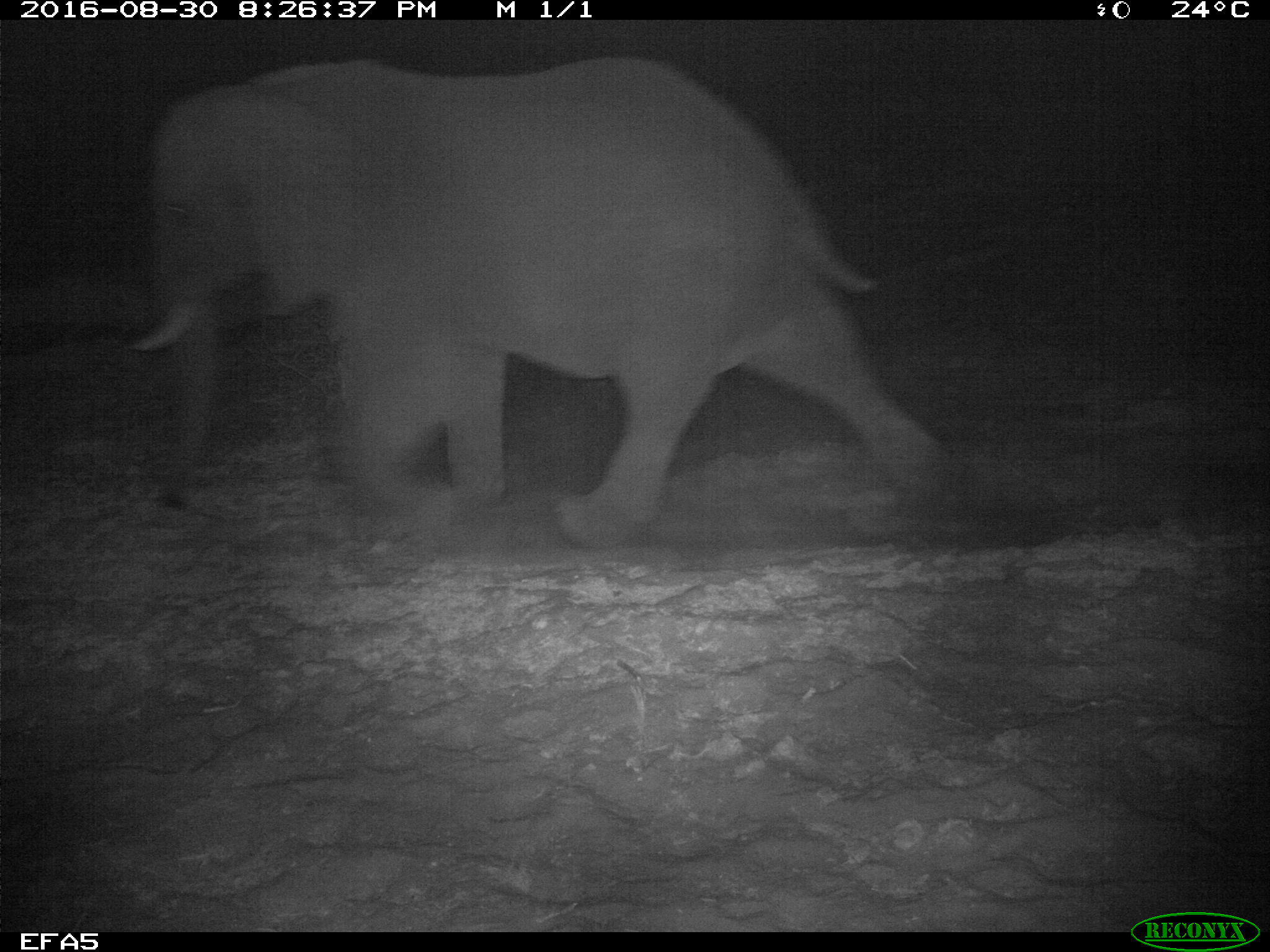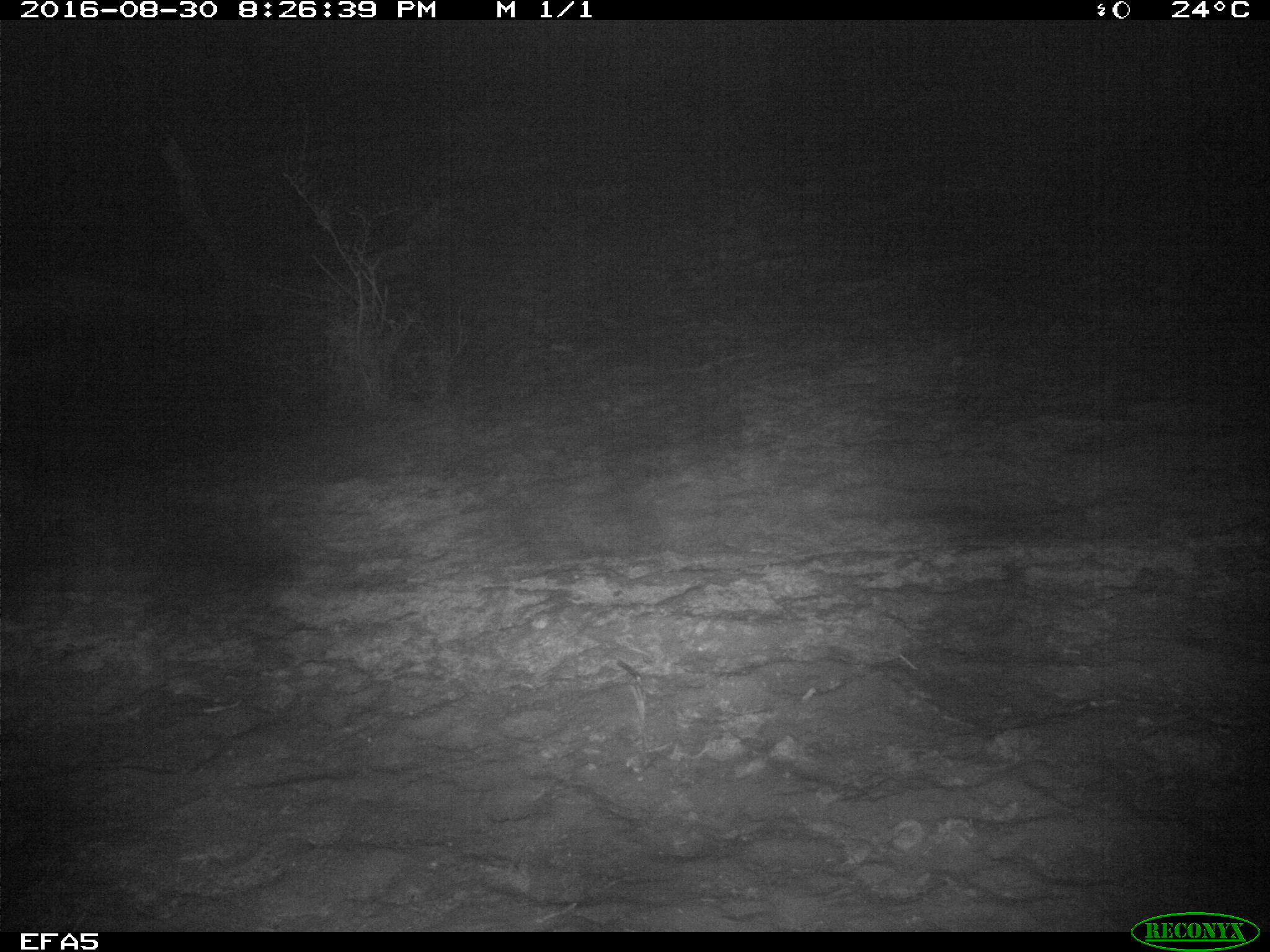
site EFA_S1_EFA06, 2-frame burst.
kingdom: Animalia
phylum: Chordata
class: Mammalia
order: Proboscidea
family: Elephantidae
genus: Loxodonta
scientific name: Loxodonta africana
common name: african bush elephant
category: elephant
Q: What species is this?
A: Elephant (african bush elephant) (Loxodonta africana).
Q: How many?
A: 1.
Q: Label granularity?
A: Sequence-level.